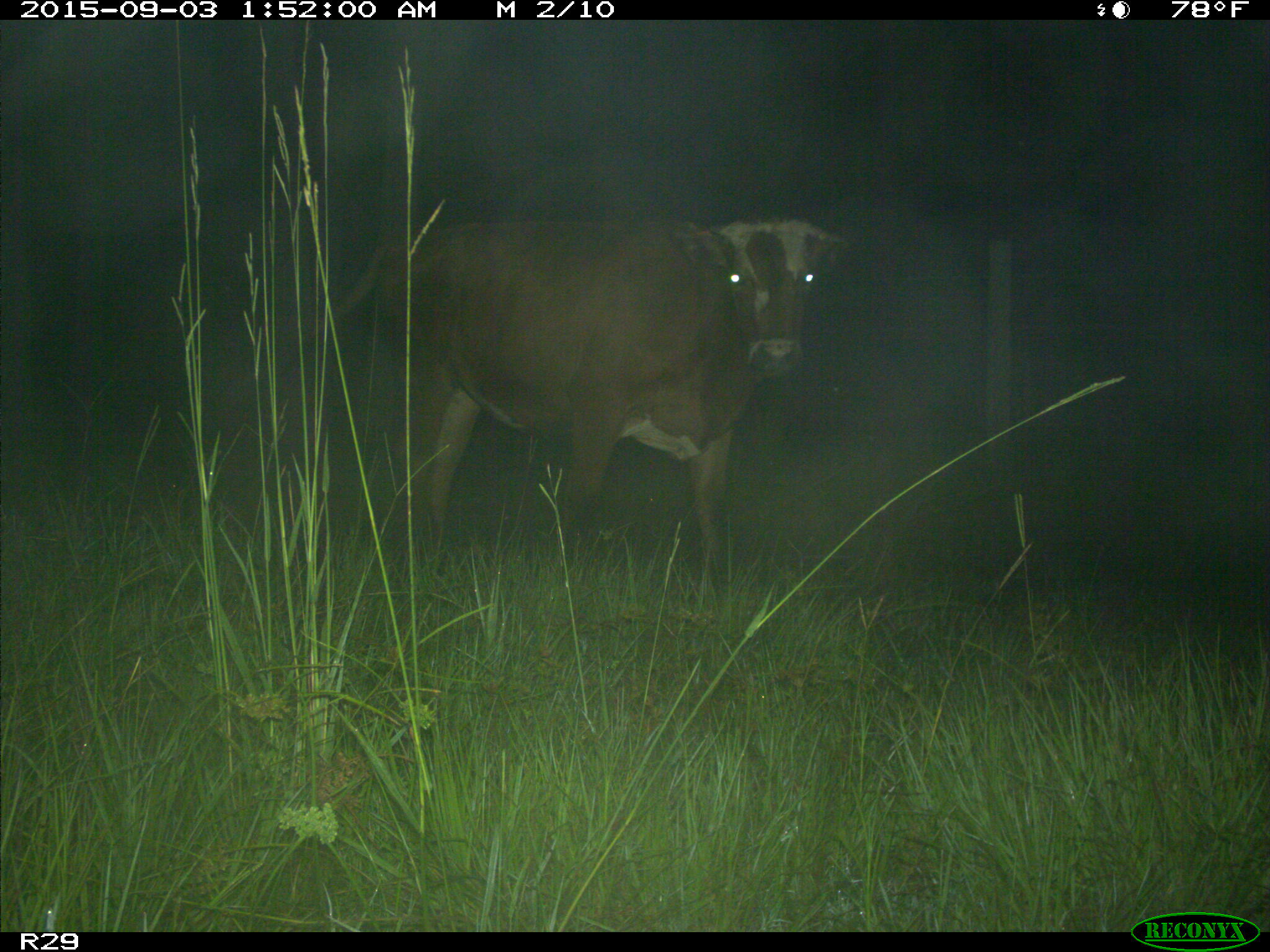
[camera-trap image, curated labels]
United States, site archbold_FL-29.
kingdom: Animalia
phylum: Chordata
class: Mammalia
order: Artiodactyla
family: Bovidae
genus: Bos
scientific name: Bos taurus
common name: domestic cow